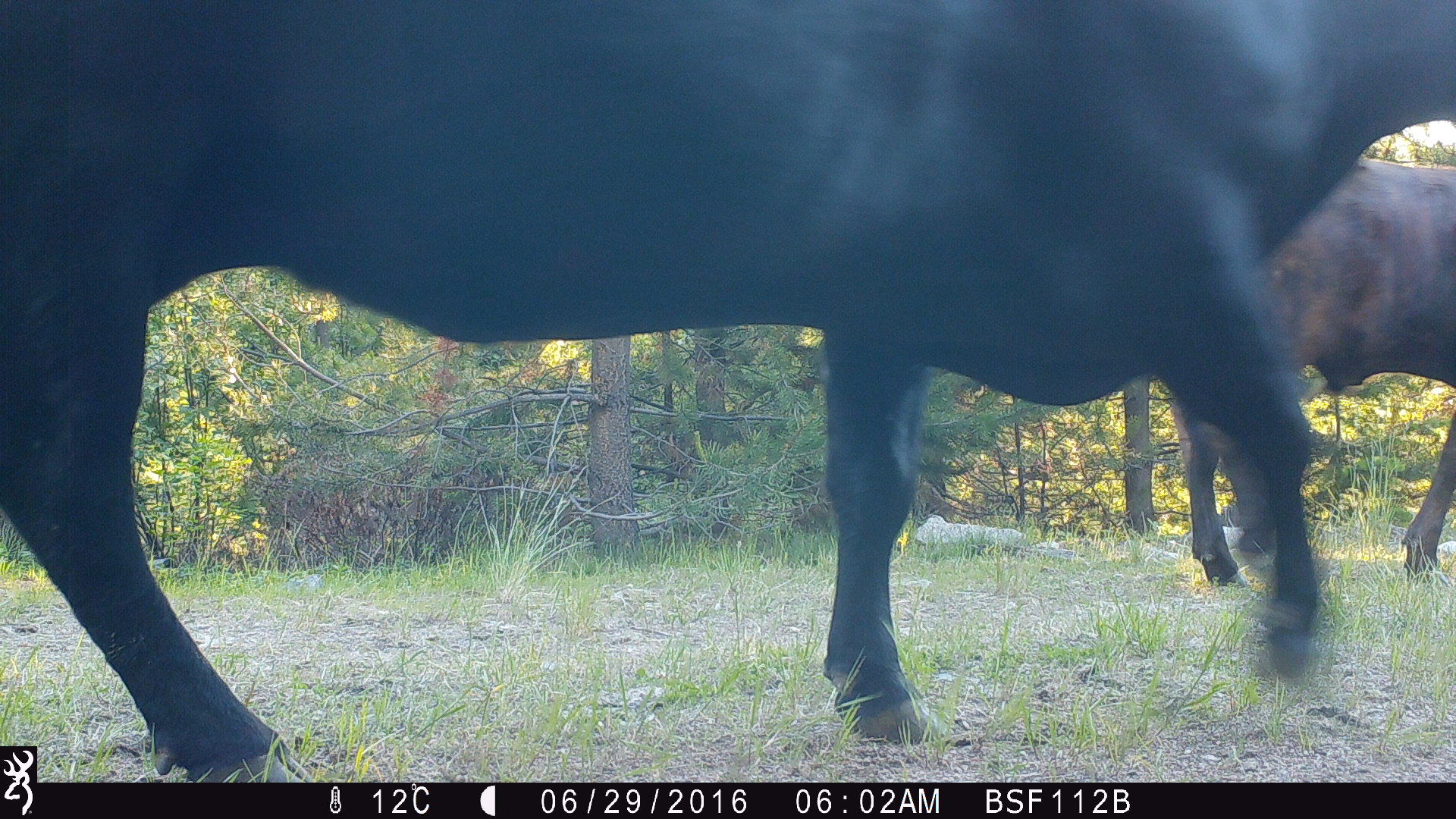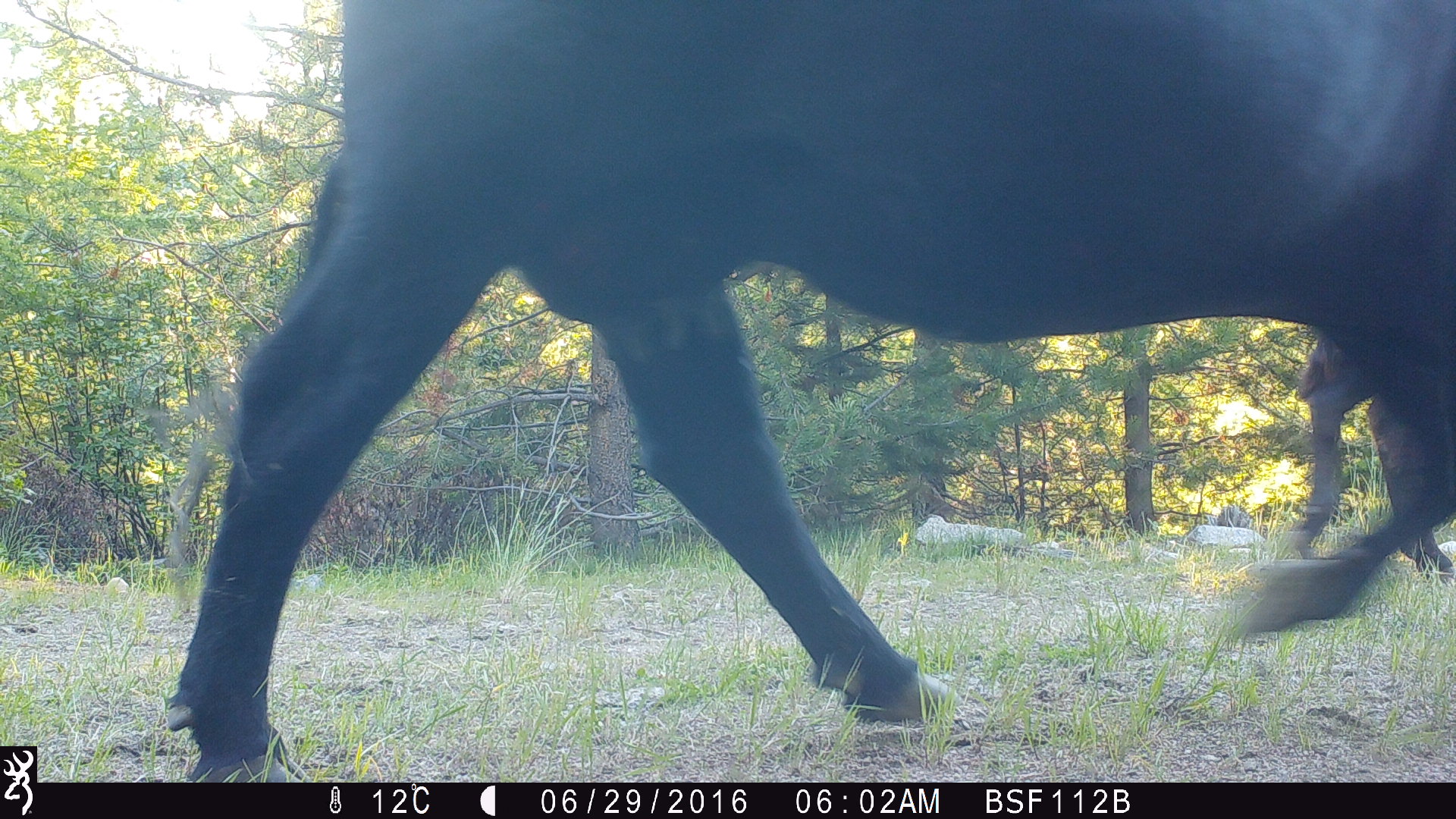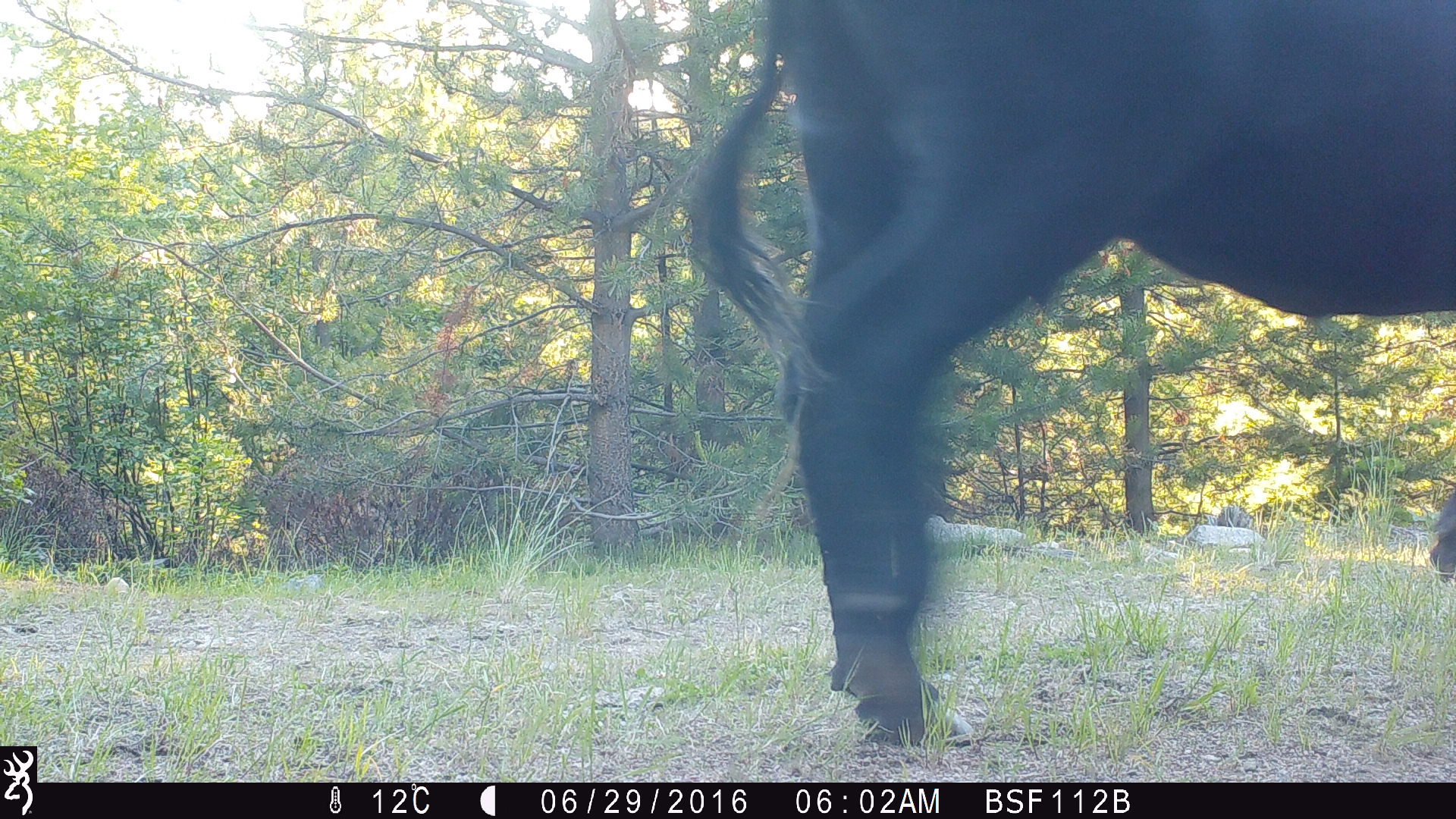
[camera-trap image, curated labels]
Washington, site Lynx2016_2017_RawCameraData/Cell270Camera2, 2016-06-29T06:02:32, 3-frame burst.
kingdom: Animalia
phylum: Chordata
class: Mammalia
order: Artiodactyla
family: Bovidae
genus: Bos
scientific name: Bos taurus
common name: domestic cattle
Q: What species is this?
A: Domestic cattle (Bos taurus).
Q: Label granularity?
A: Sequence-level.